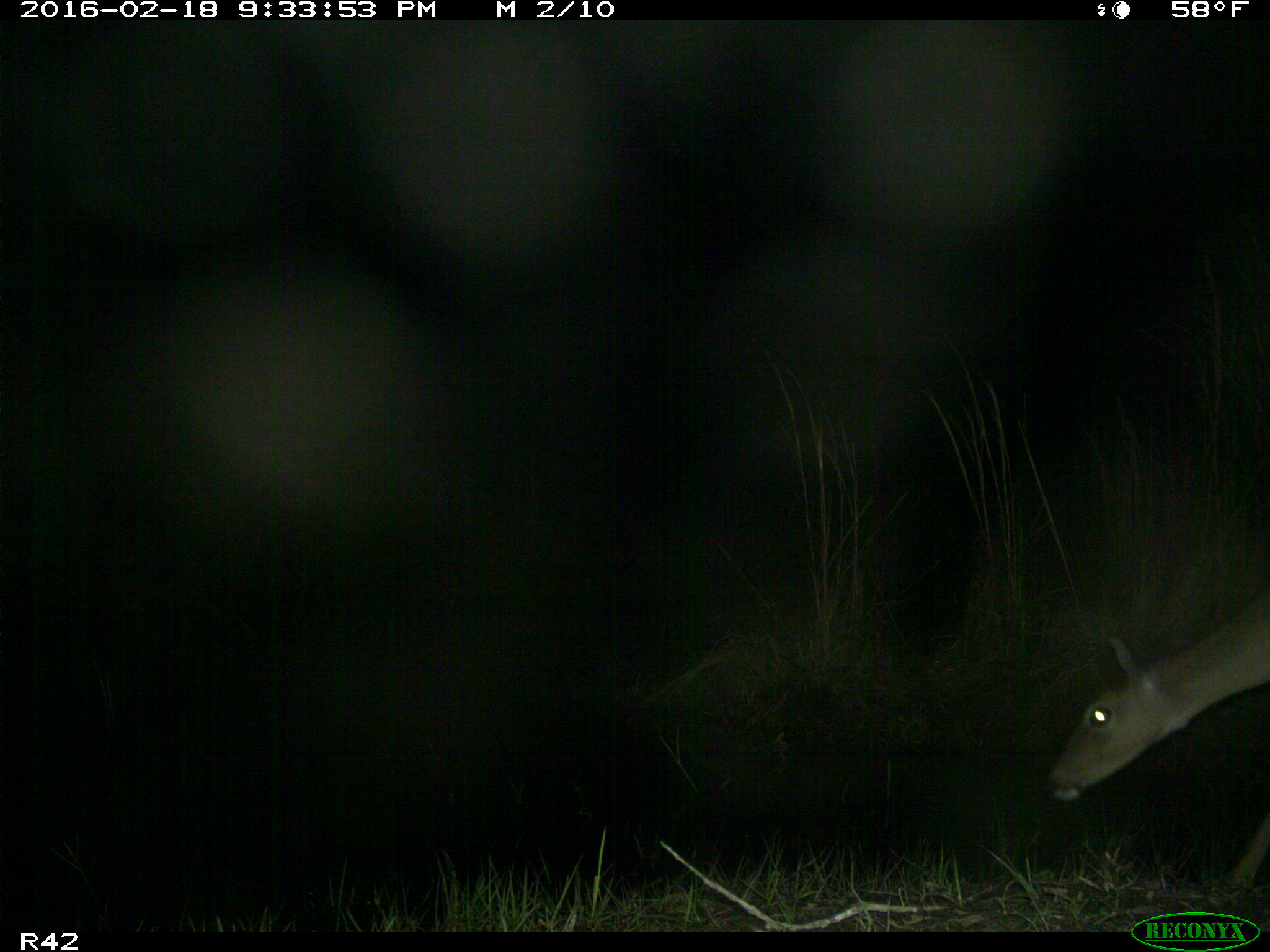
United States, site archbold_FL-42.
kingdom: Animalia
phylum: Chordata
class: Mammalia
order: Artiodactyla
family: Cervidae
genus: Odocoileus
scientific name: Odocoileus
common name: deer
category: unidentified deer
Unidentified deer (deer) (Odocoileus).